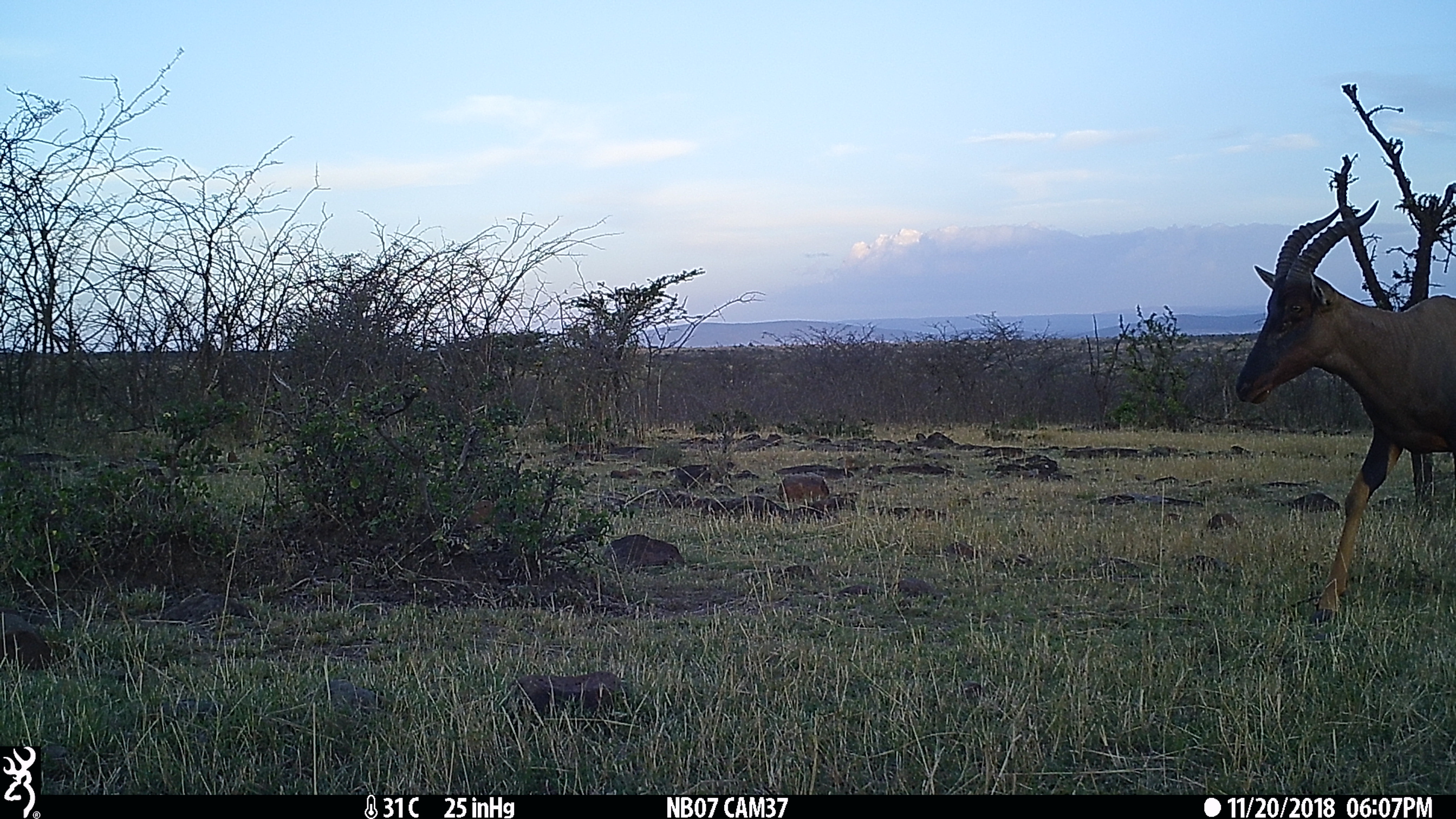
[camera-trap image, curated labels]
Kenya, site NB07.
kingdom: Animalia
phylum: Chordata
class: Mammalia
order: Artiodactyla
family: Bovidae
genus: Damaliscus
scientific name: Damaliscus lunatus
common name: topi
Topi (Damaliscus lunatus).